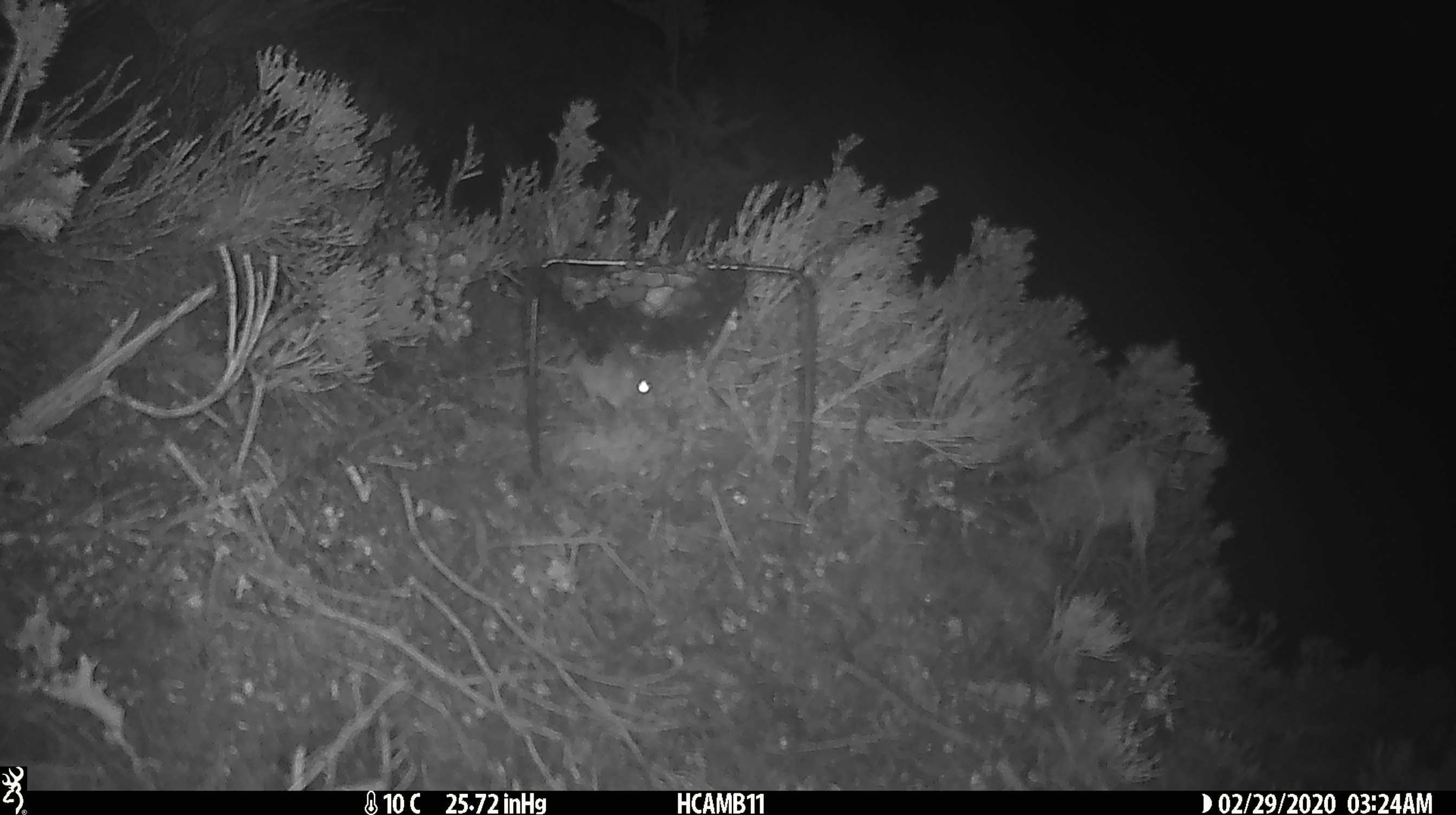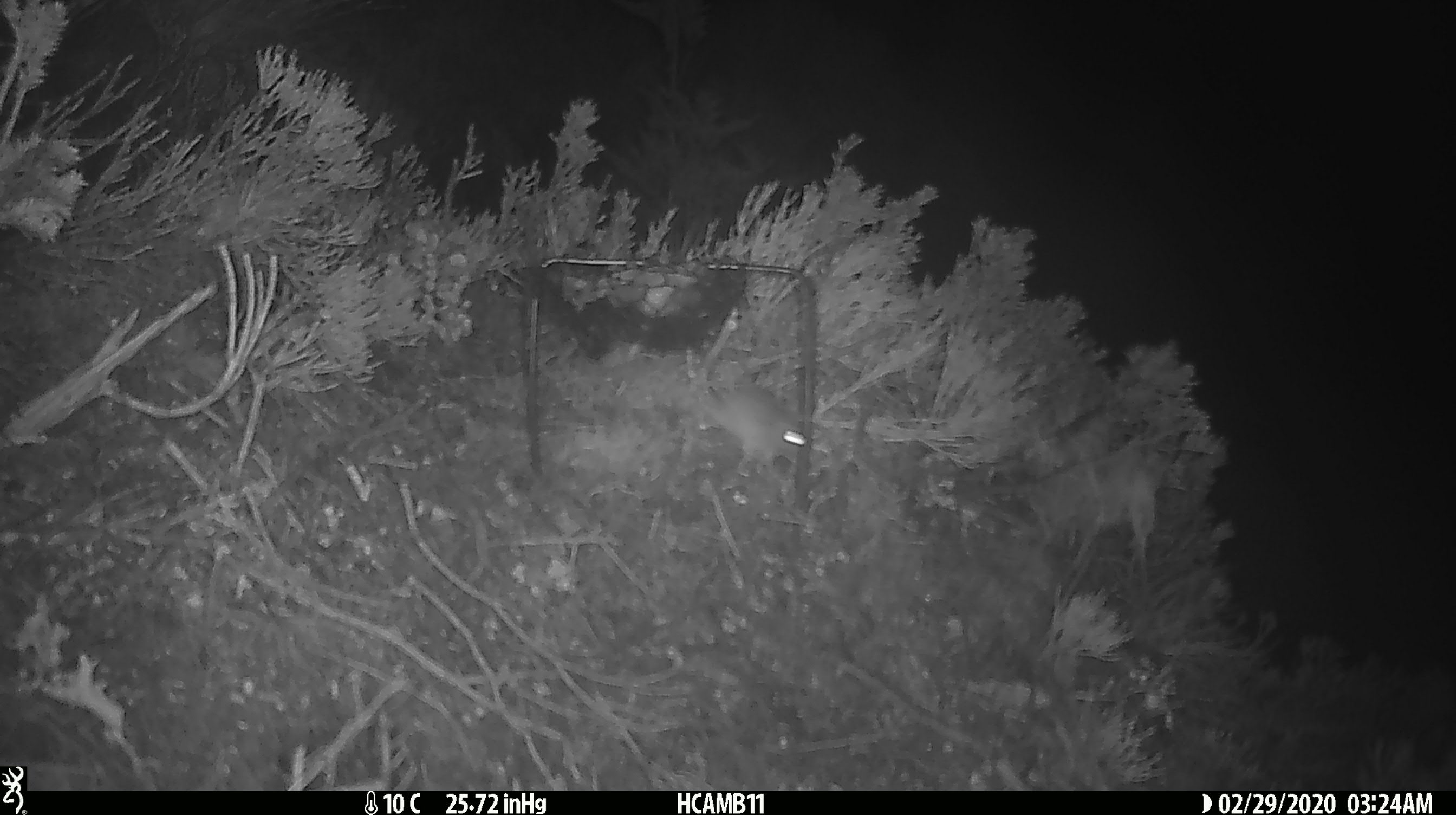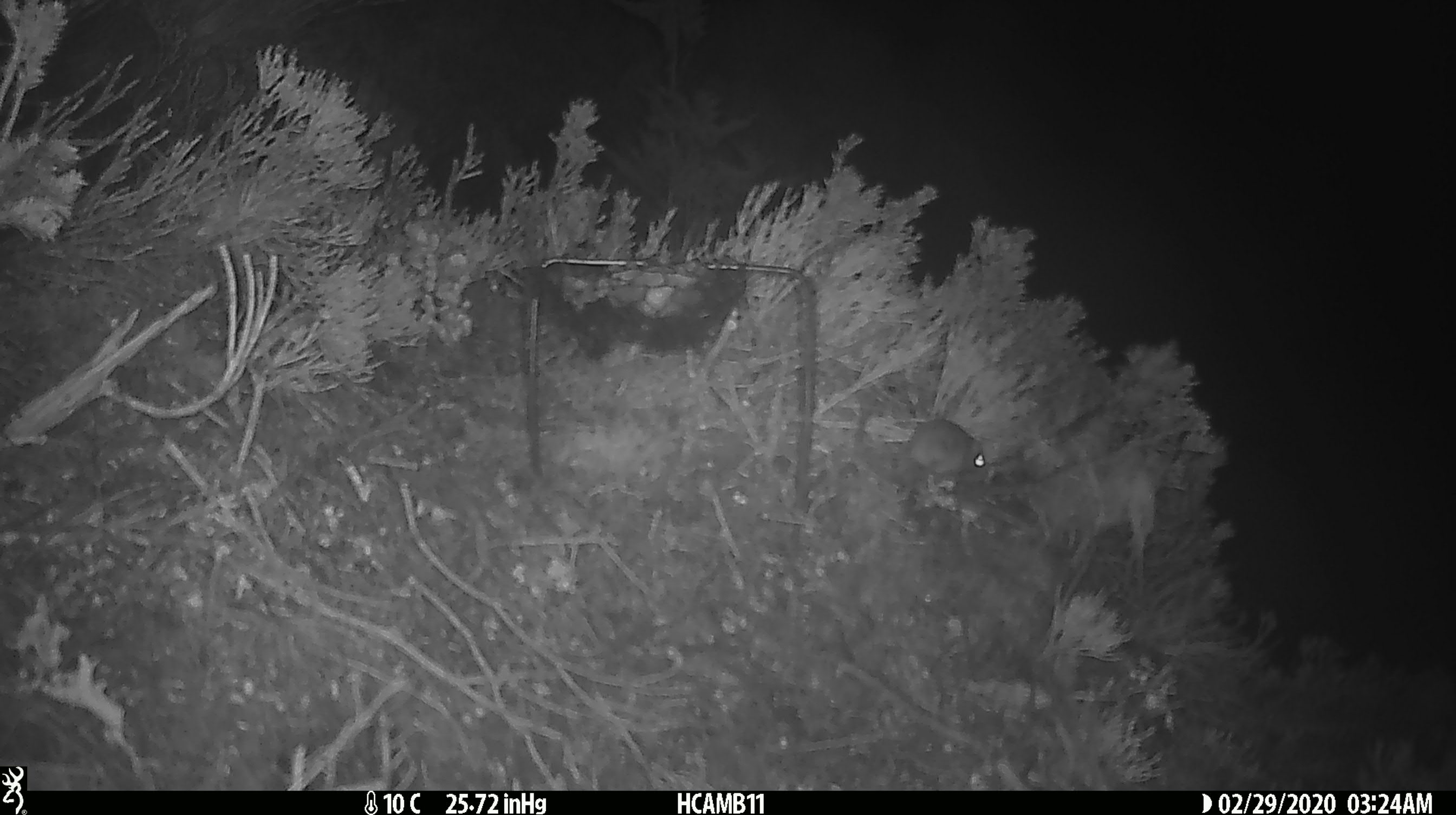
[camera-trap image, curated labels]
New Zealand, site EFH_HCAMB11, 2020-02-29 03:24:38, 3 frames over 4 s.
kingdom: Animalia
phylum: Chordata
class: Mammalia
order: Rodentia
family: Muridae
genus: Mus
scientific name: Mus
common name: mouse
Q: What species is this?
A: Mouse (Mus).